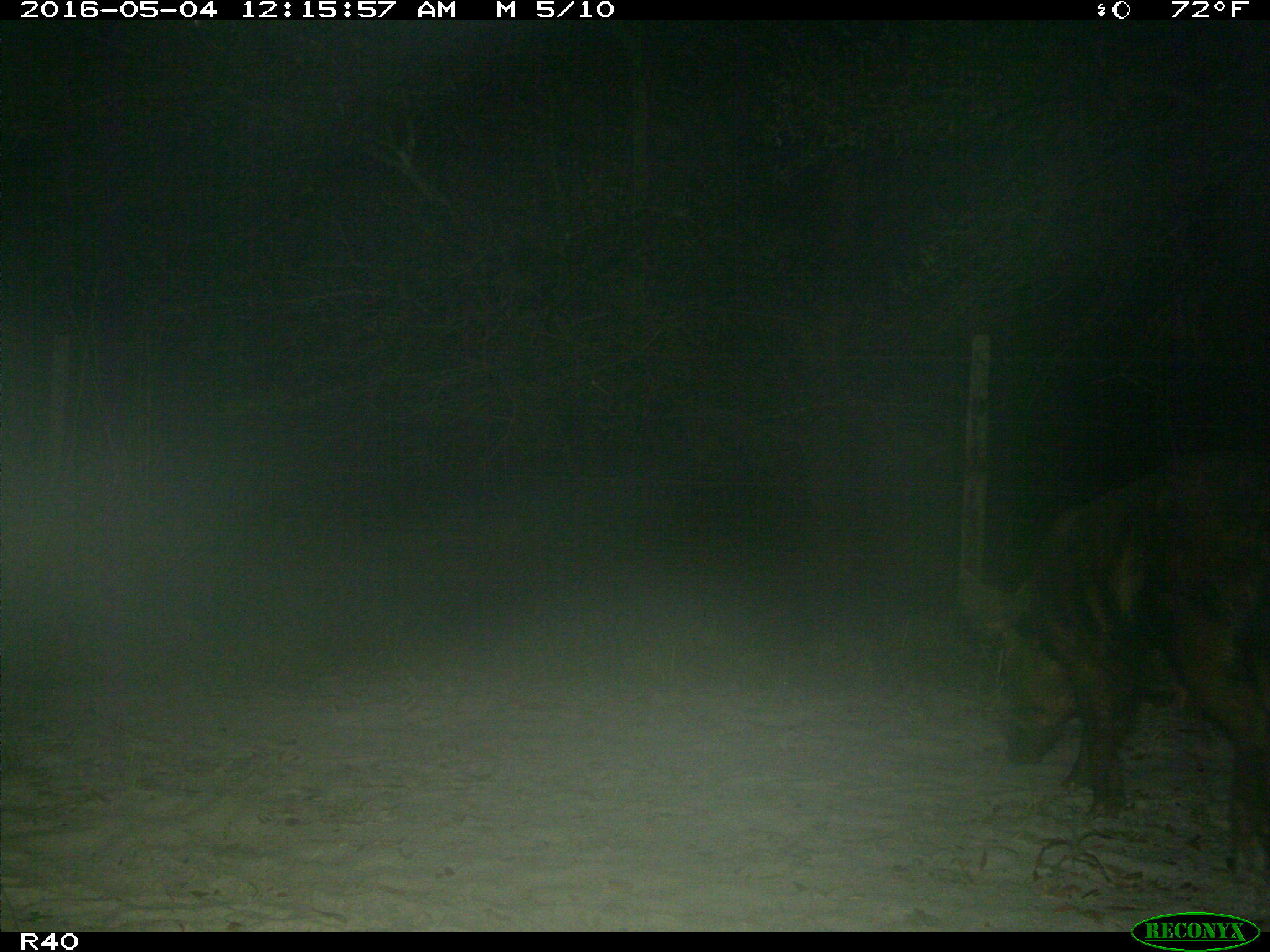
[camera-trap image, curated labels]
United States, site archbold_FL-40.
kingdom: Animalia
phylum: Chordata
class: Mammalia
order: Artiodactyla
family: Suidae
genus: Sus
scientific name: Sus scrofa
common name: wild boar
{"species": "Sus scrofa (wild boar)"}